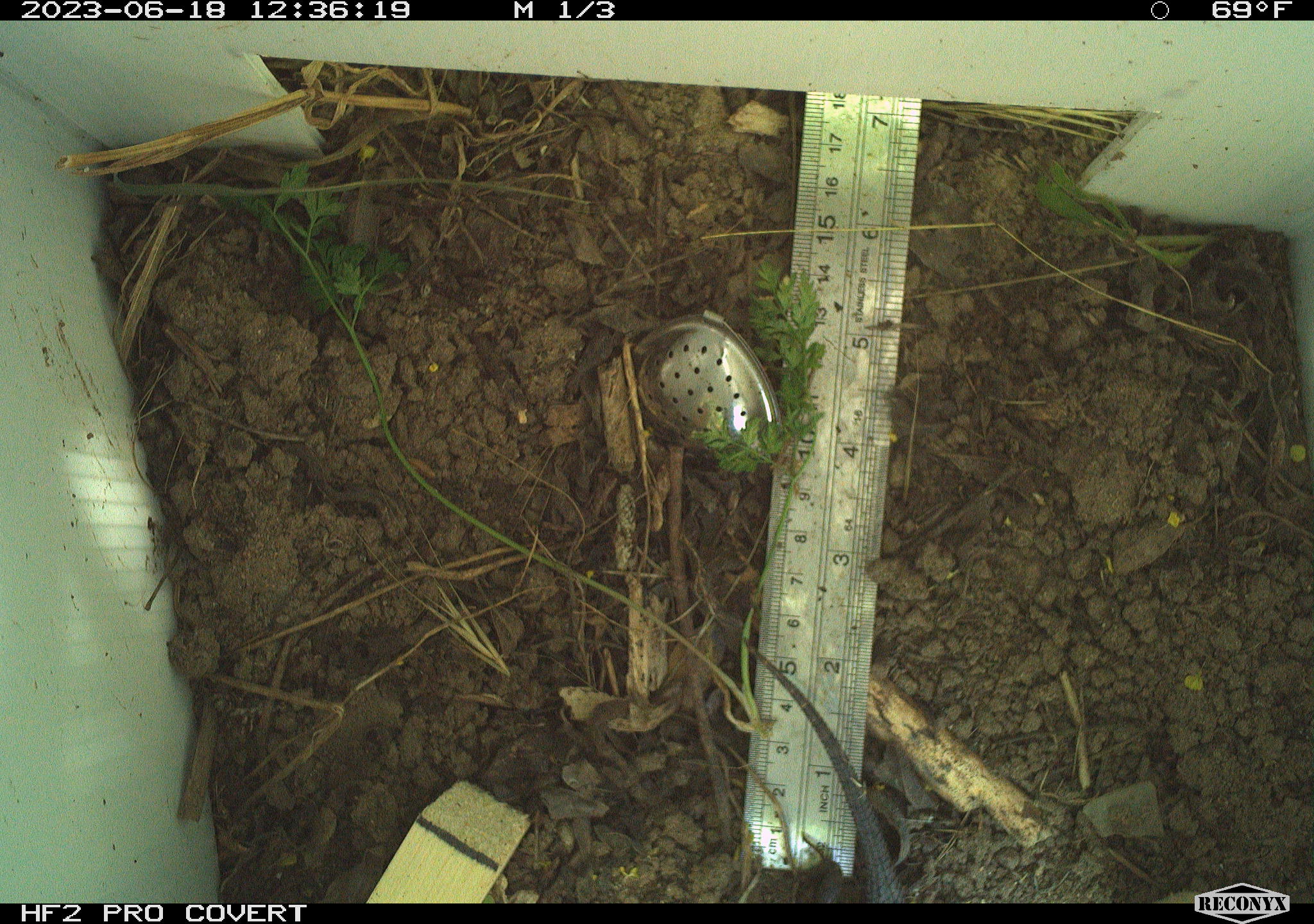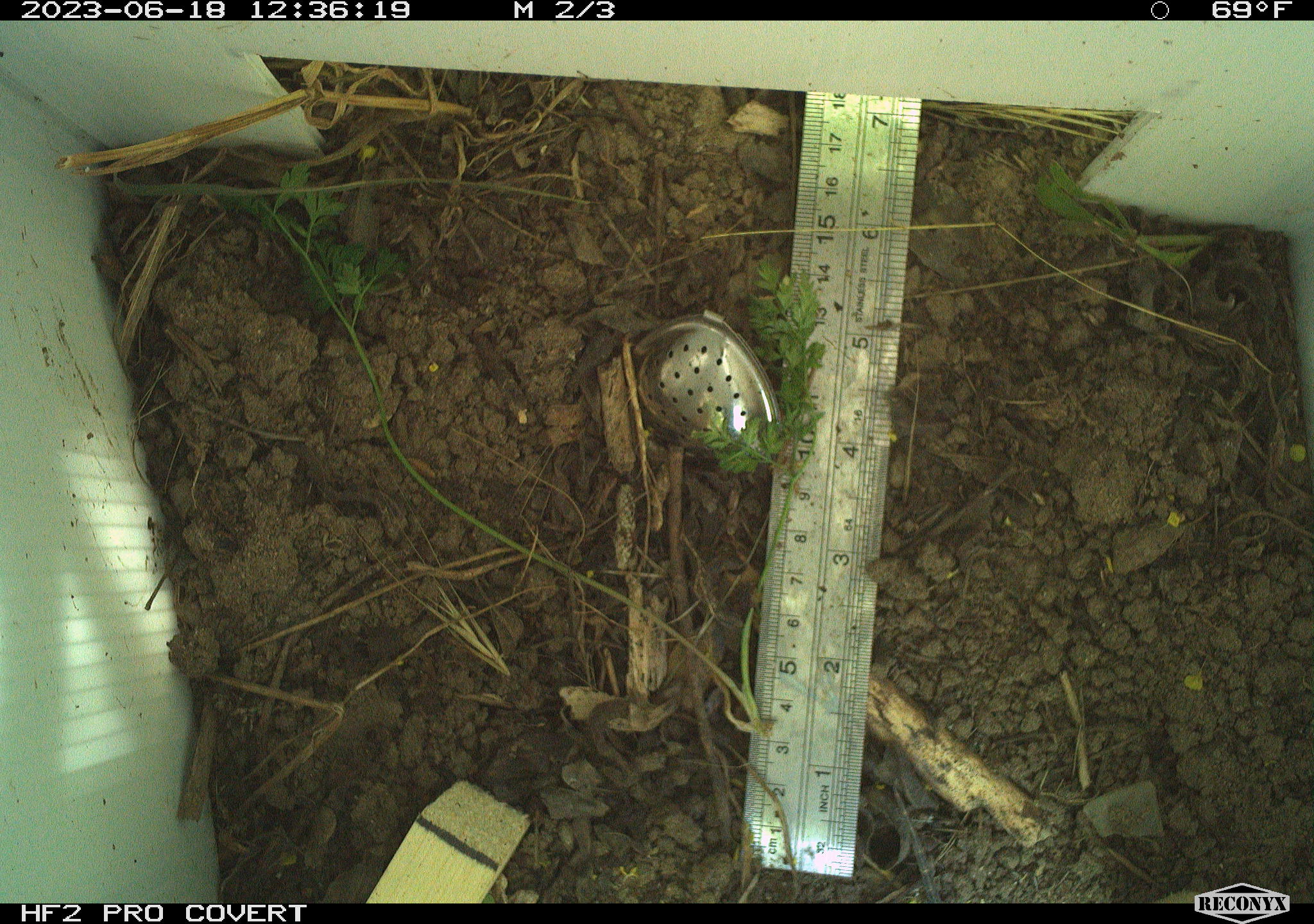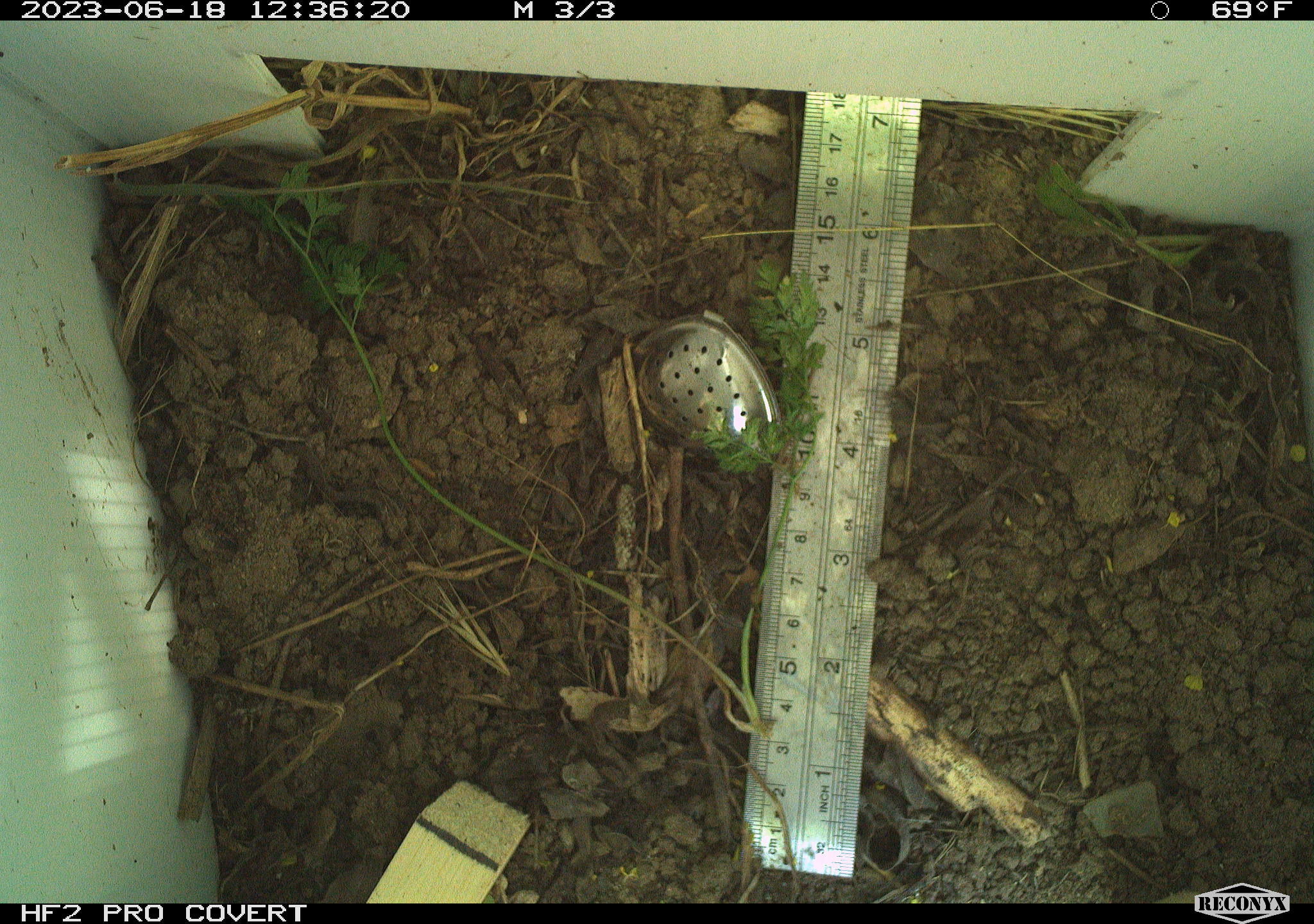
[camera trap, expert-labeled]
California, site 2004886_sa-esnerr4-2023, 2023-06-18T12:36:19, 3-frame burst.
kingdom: Animalia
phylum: Chordata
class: Reptilia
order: Squamata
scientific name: Squamata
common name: lizards and snakes